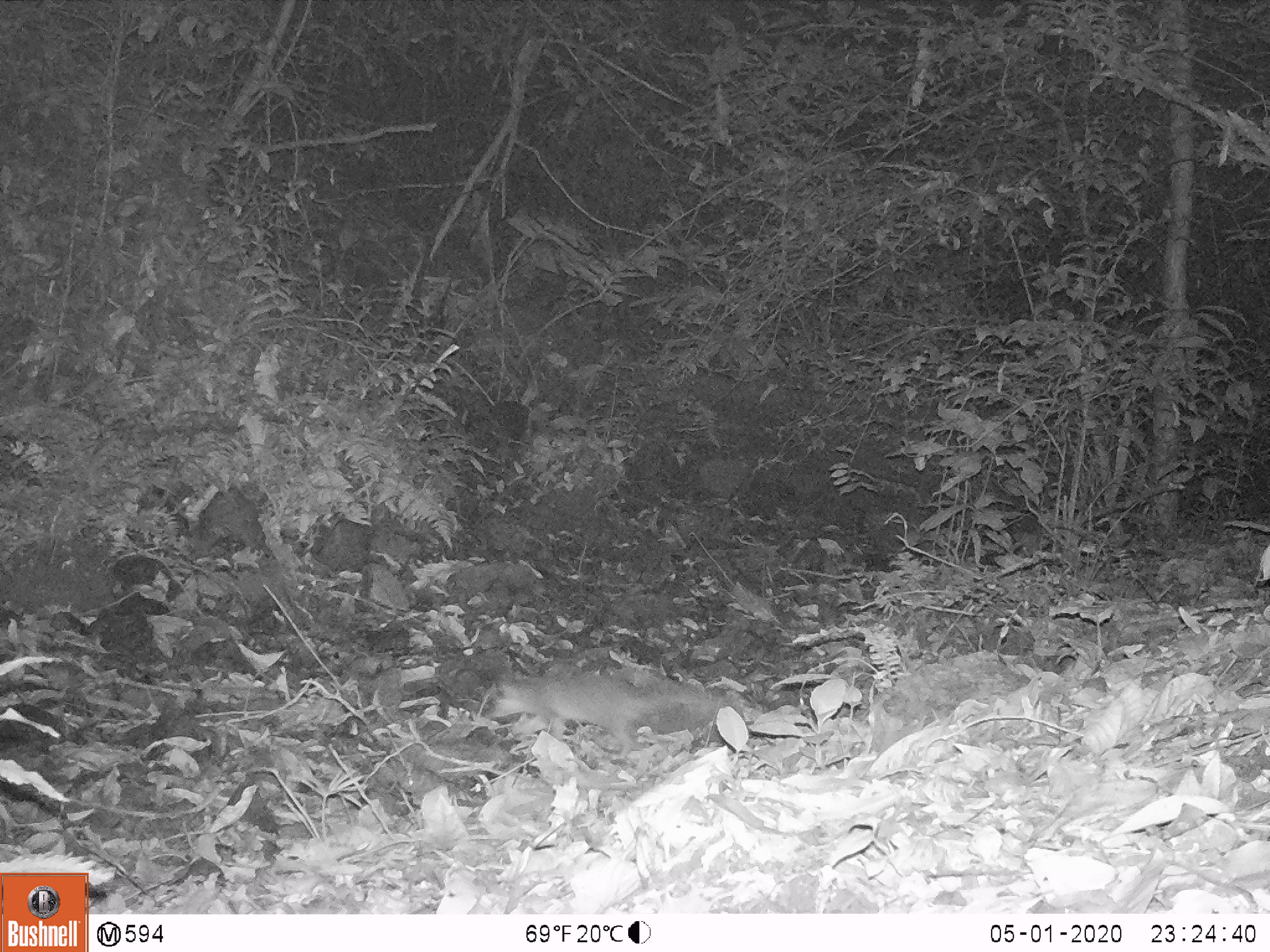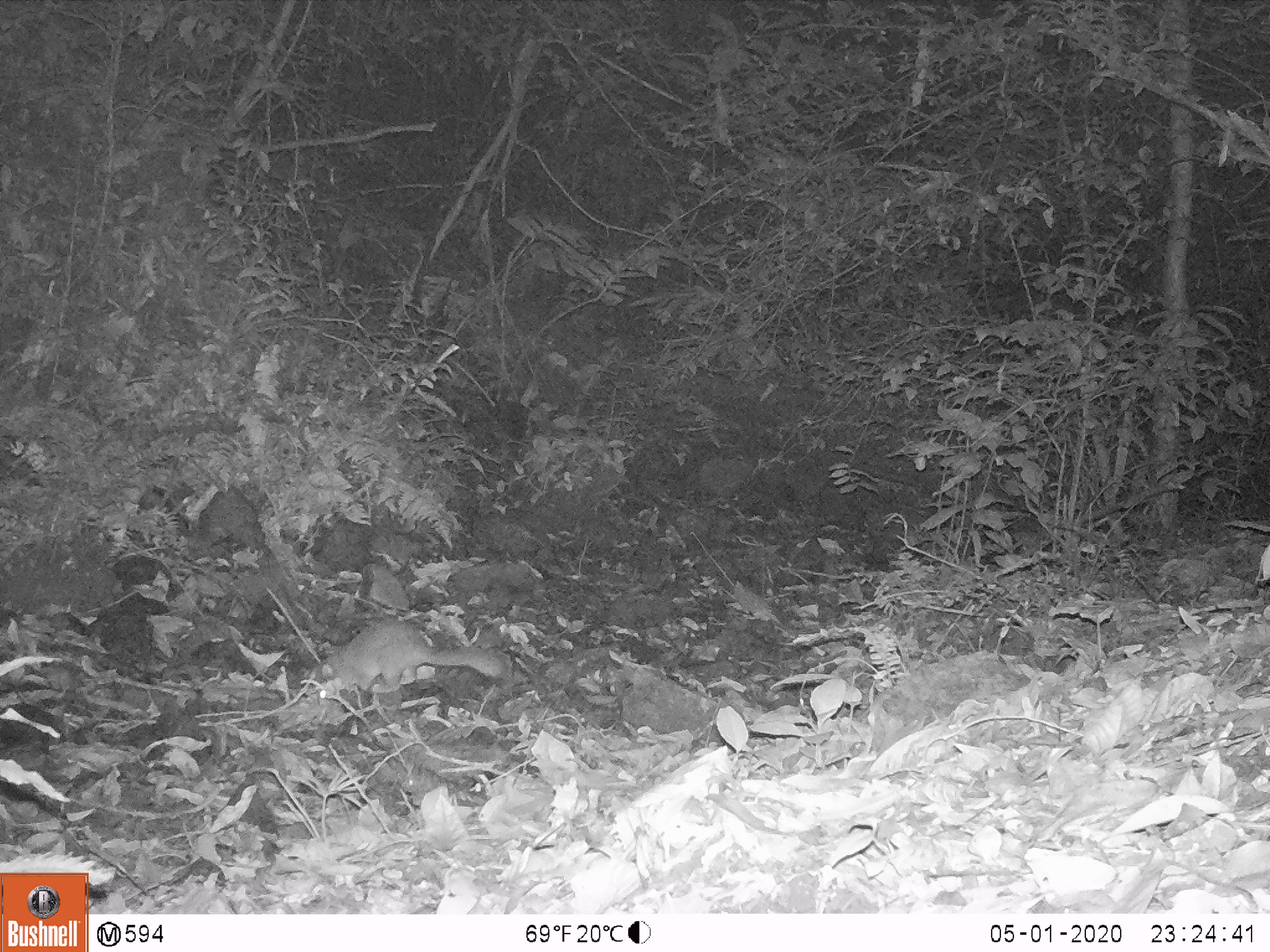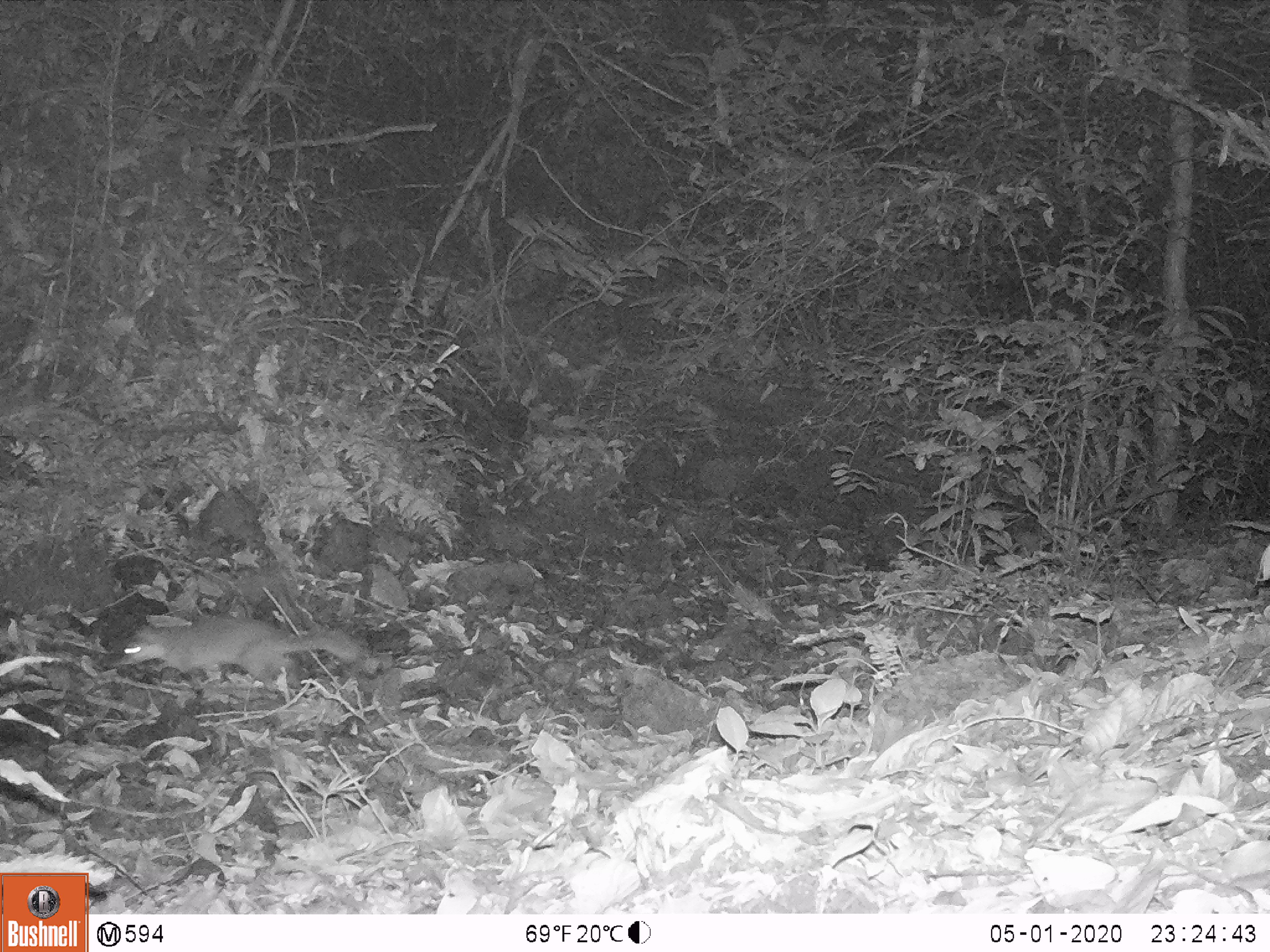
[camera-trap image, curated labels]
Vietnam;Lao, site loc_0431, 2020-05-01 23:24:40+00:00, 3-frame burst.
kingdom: Animalia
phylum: Chordata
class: Mammalia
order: Carnivora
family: Mustelidae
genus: Melogale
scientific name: Melogale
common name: ferret badger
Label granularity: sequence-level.